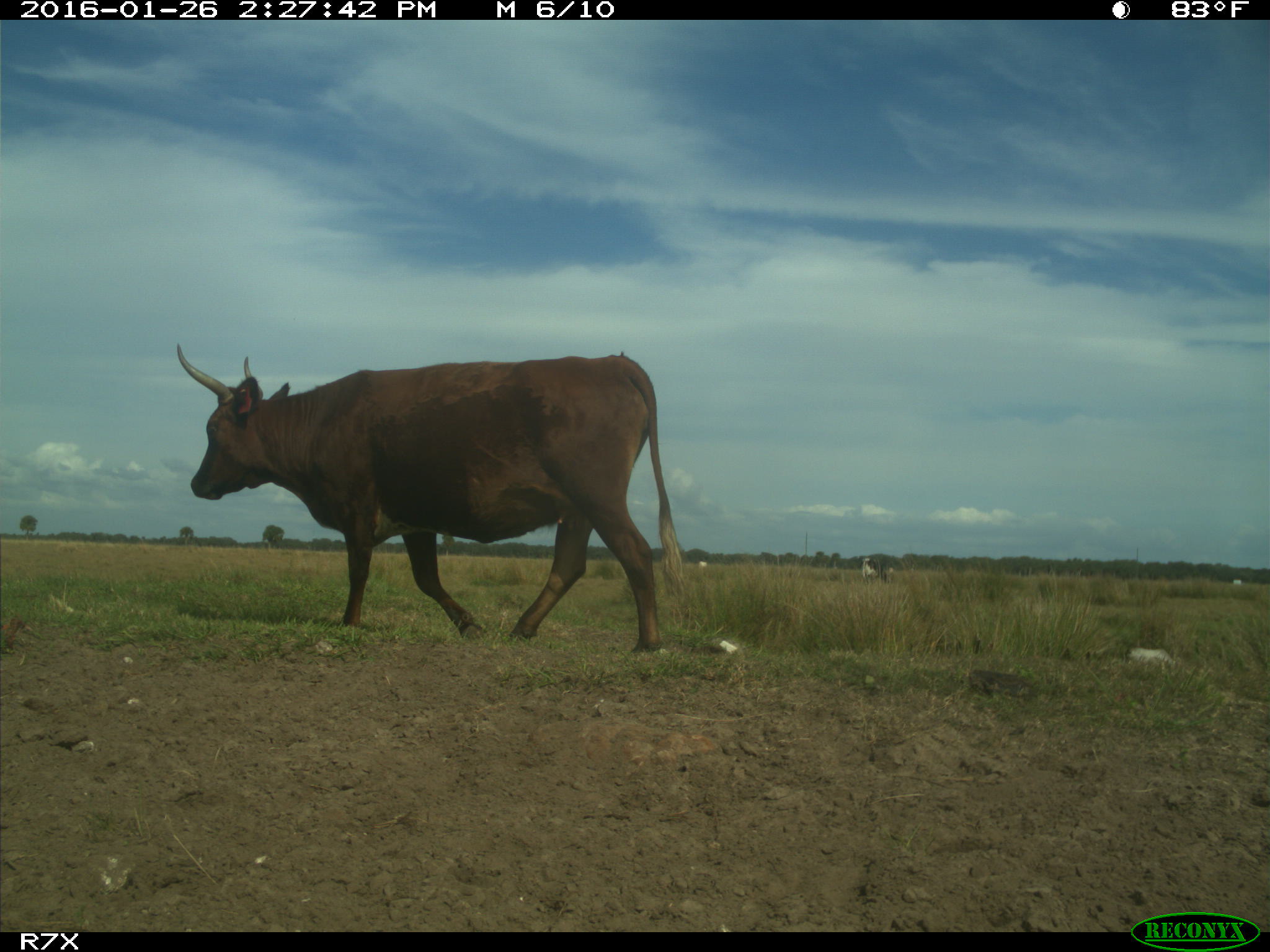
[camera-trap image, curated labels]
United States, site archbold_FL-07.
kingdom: Animalia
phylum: Chordata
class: Mammalia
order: Artiodactyla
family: Bovidae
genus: Bos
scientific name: Bos taurus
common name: domestic cow